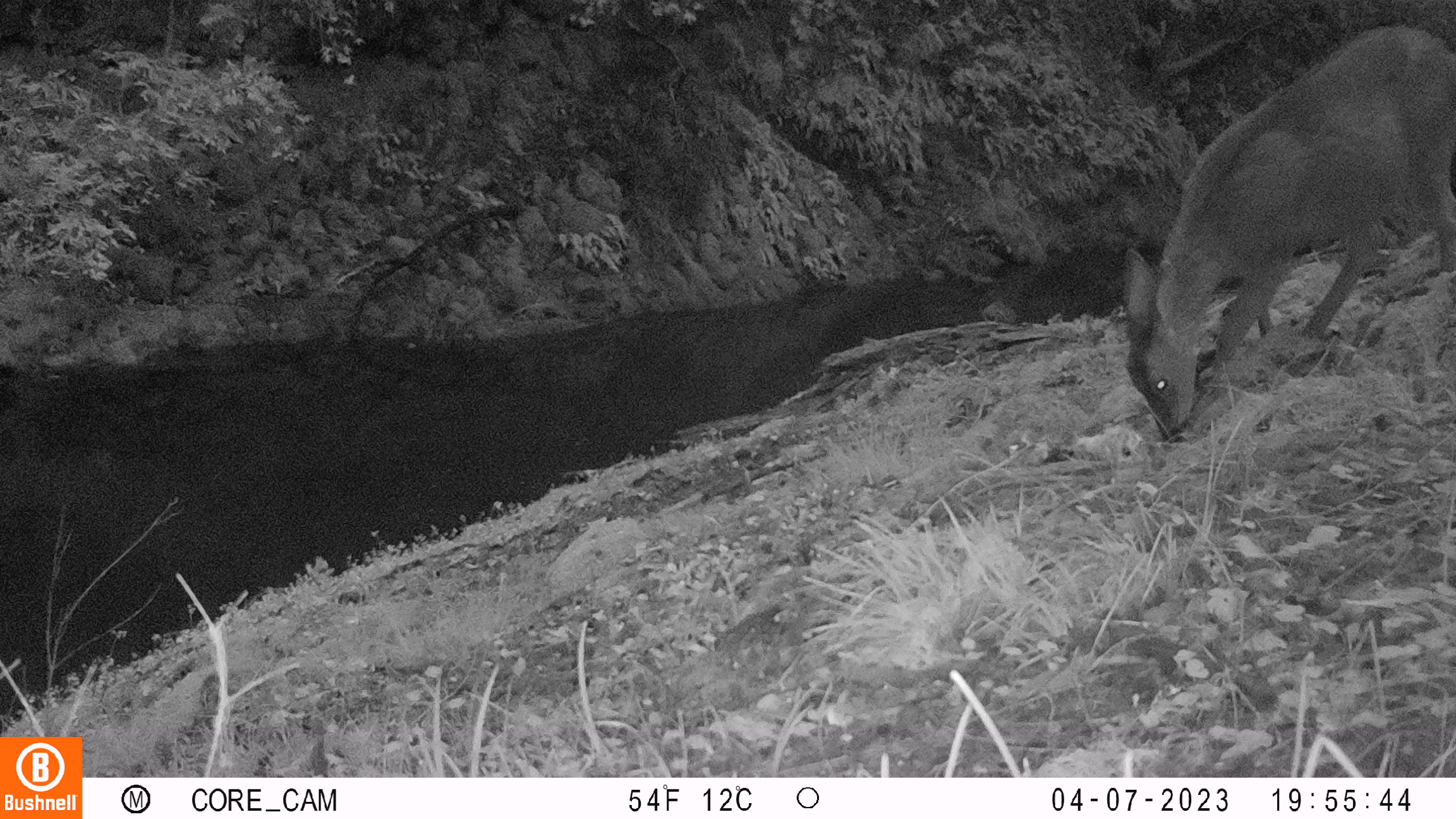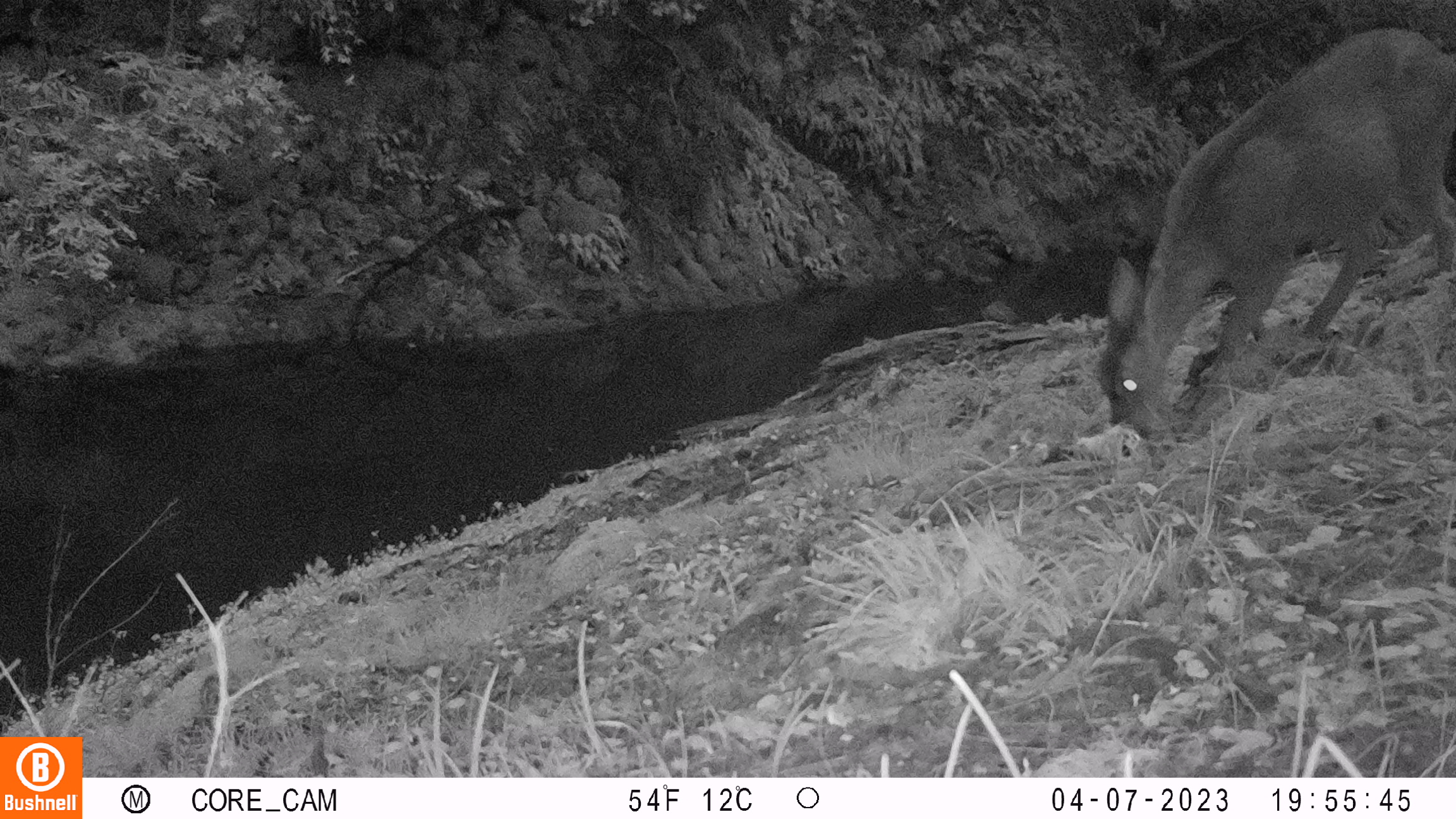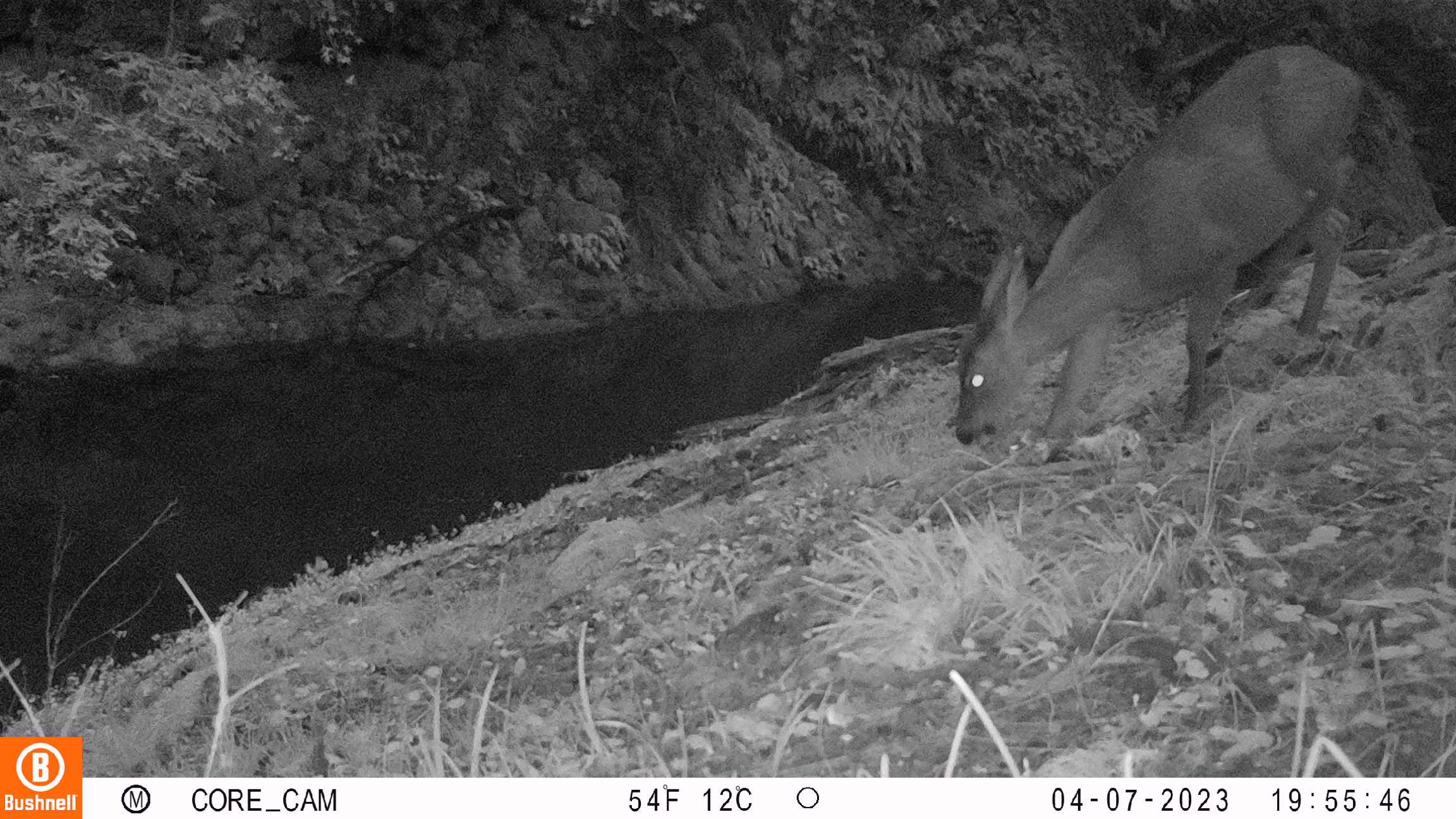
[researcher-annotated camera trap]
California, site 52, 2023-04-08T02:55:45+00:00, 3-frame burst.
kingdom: Animalia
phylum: Chordata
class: Mammalia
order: Artiodactyla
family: Cervidae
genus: Odocoileus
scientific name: Odocoileus hemionus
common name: mule deer